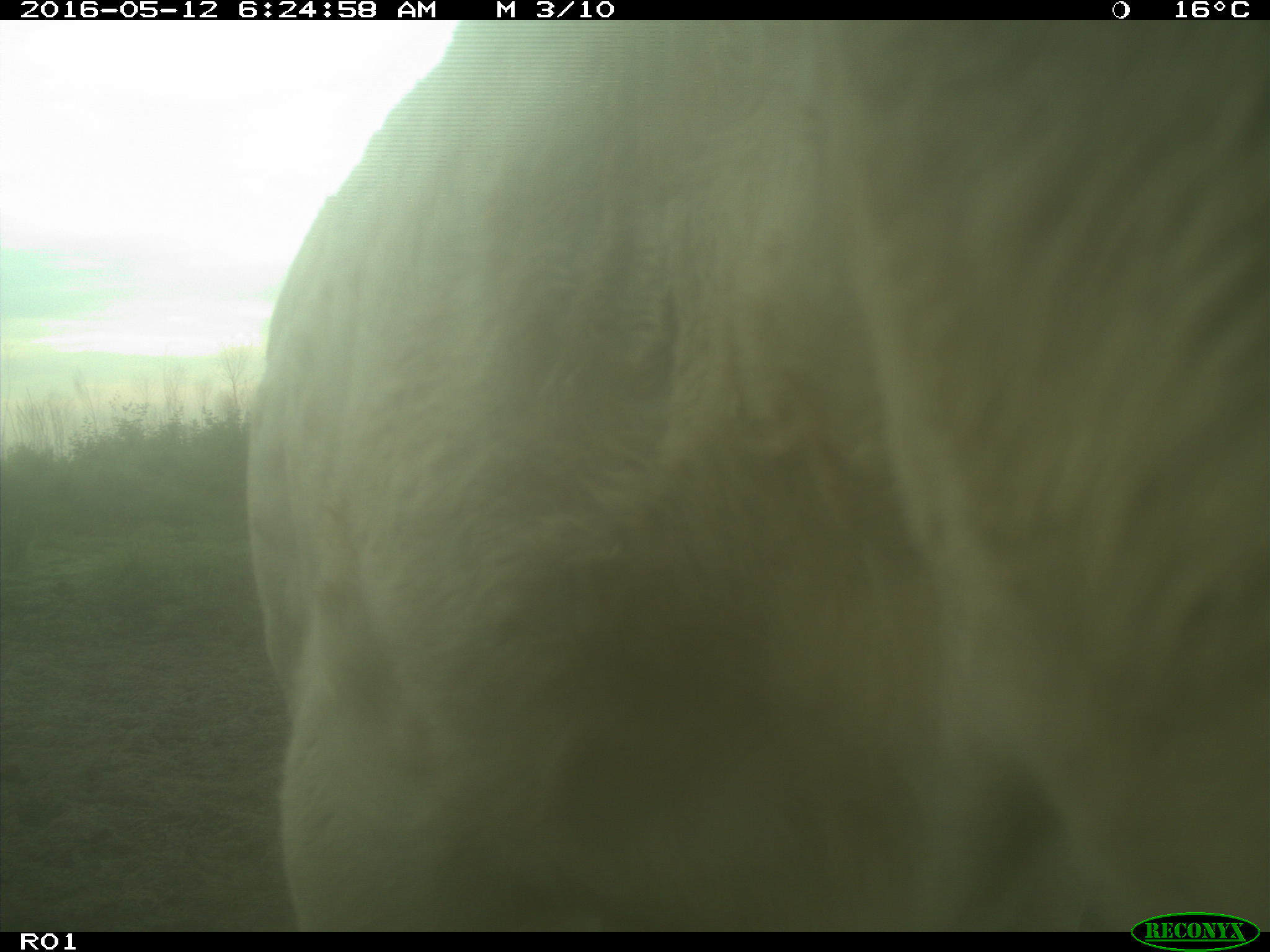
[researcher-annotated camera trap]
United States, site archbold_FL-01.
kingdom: Animalia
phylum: Chordata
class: Mammalia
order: Artiodactyla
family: Bovidae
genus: Bos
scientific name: Bos taurus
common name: domestic cow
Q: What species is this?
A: Bos taurus (domestic cow).